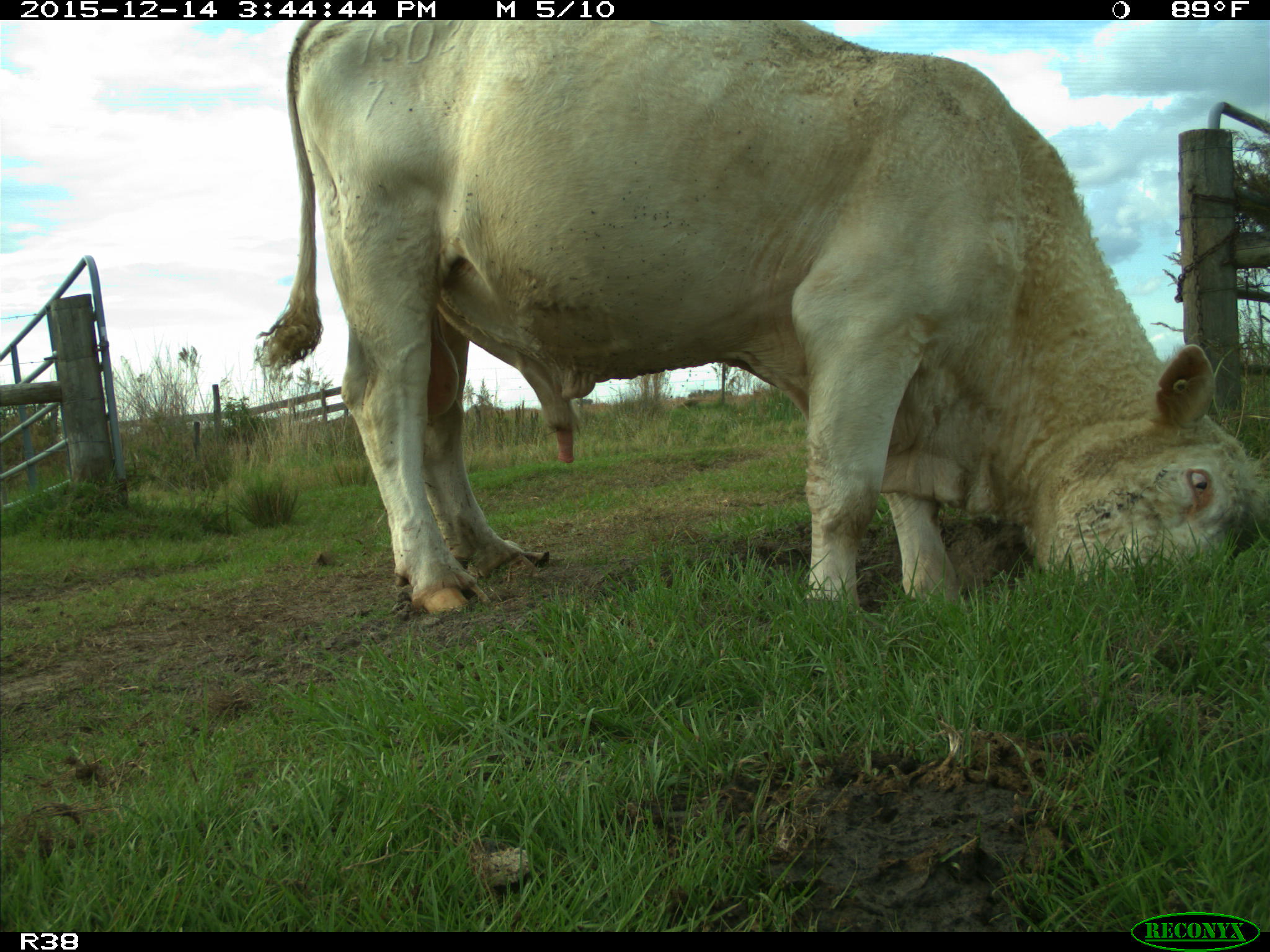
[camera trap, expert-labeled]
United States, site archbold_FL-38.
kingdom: Animalia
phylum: Chordata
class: Mammalia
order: Artiodactyla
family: Bovidae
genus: Bos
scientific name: Bos taurus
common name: domestic cow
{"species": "Bos taurus (domestic cow)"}